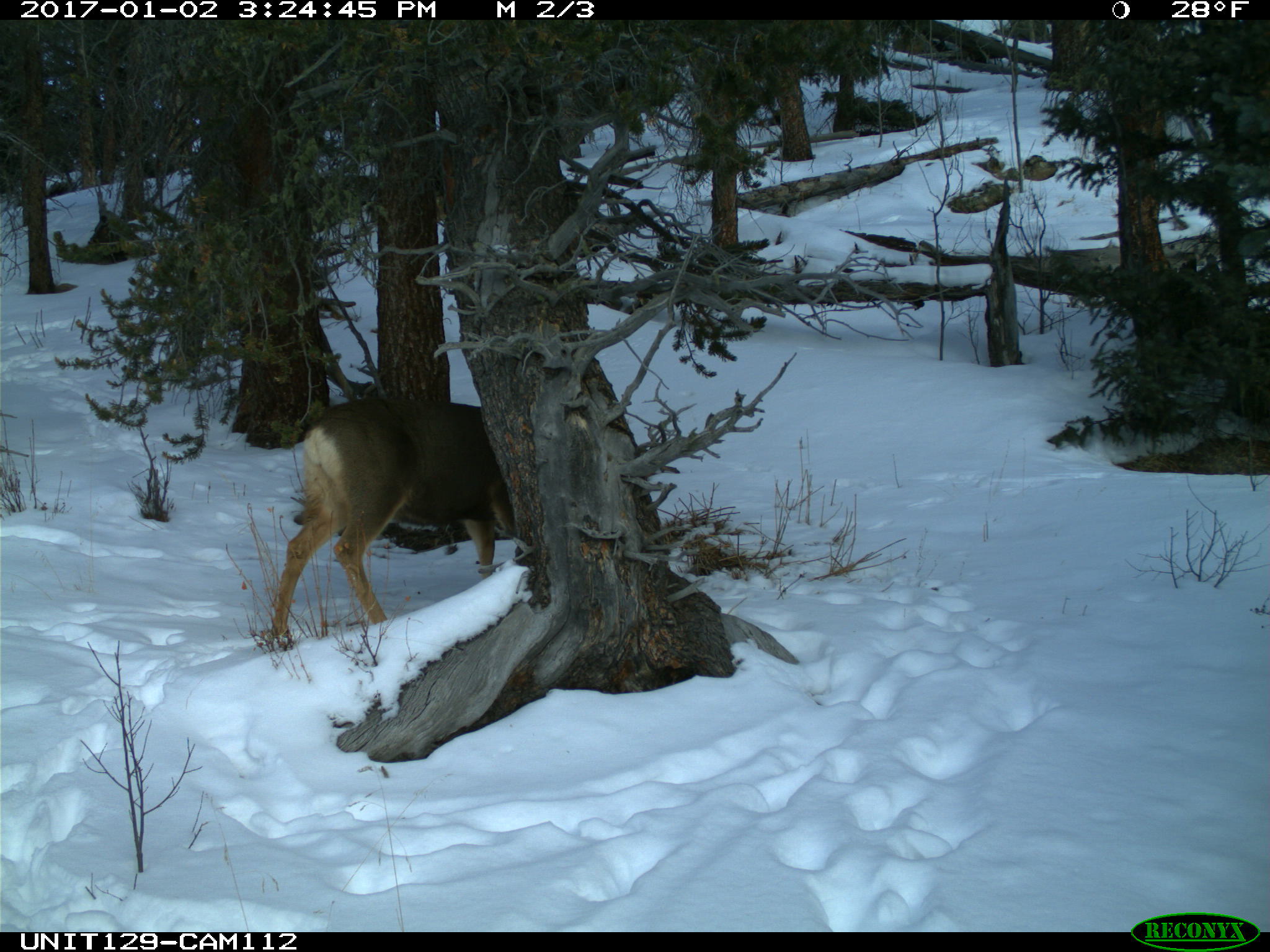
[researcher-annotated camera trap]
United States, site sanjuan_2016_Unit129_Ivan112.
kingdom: Animalia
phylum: Chordata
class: Mammalia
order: Artiodactyla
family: Cervidae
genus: Odocoileus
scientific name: Odocoileus hemionus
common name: mule deer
Odocoileus hemionus (mule deer).